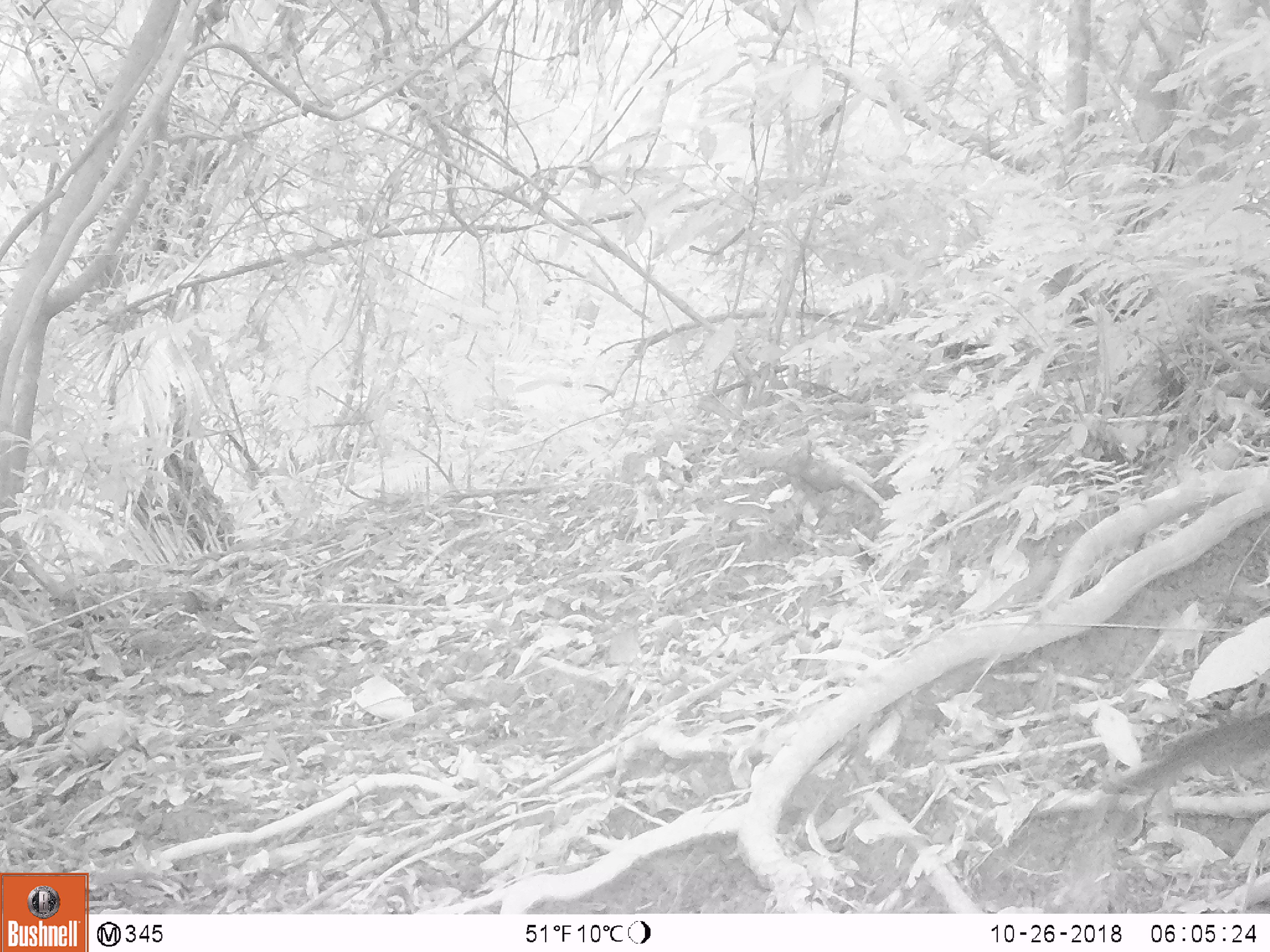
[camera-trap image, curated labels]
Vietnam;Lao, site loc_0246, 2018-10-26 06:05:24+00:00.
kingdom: Animalia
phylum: Chordata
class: Mammalia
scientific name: Mammalia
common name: mammal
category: unidentified small mammal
Unidentified small mammal (mammal) (Mammalia). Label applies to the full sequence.